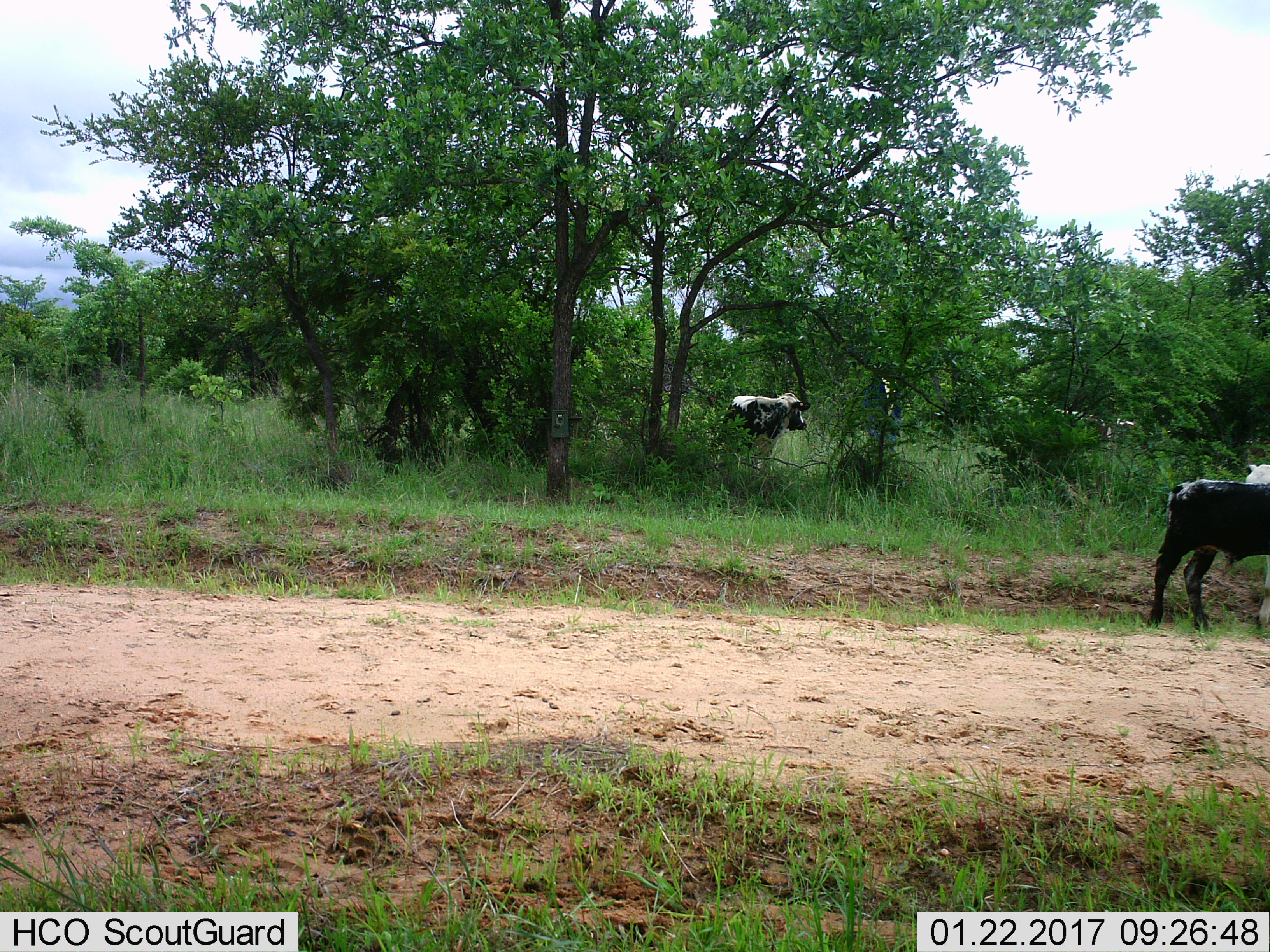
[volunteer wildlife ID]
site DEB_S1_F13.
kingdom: Animalia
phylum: Chordata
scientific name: Vertebrata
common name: domestic animal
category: domesticanimal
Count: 3.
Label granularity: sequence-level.